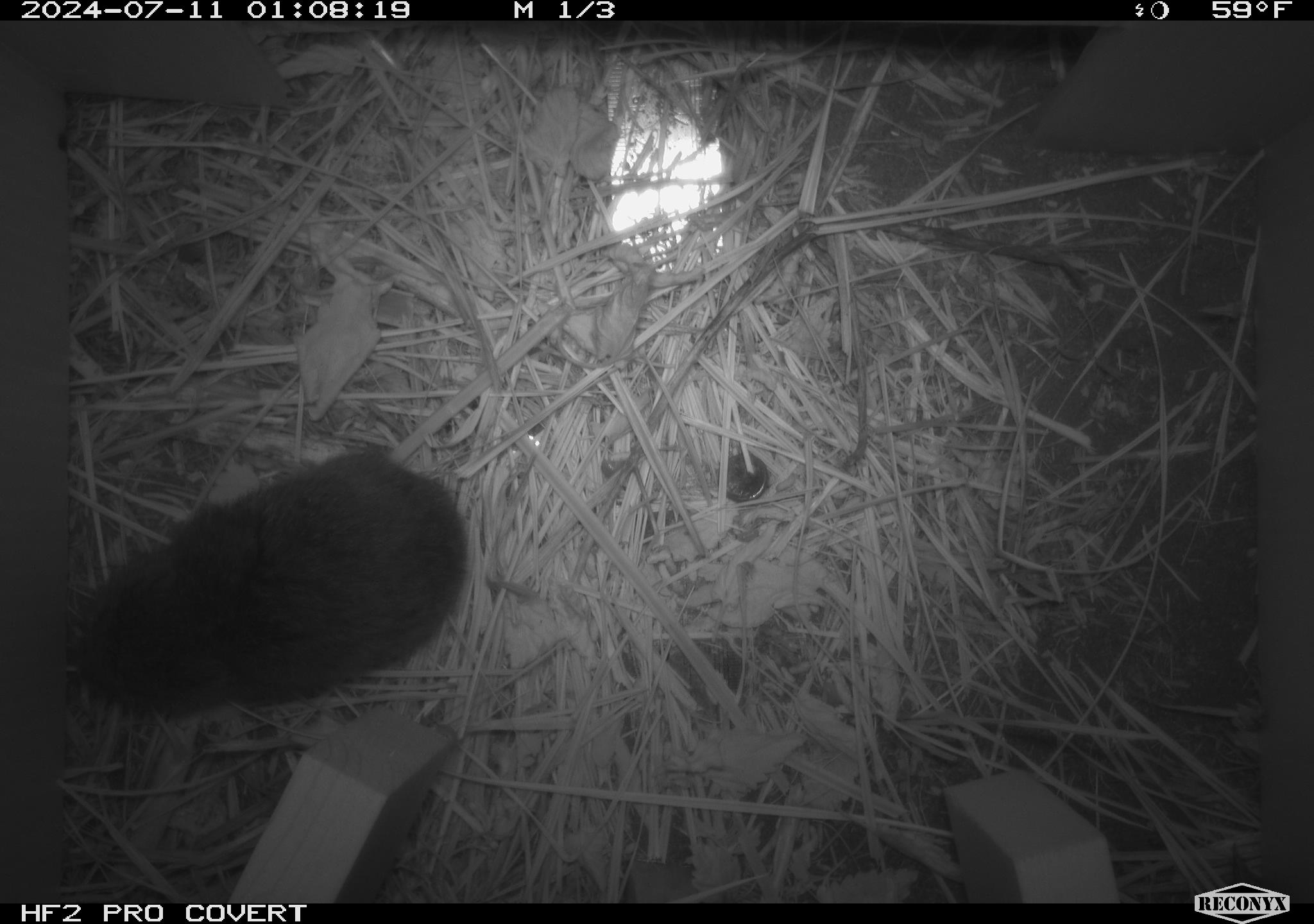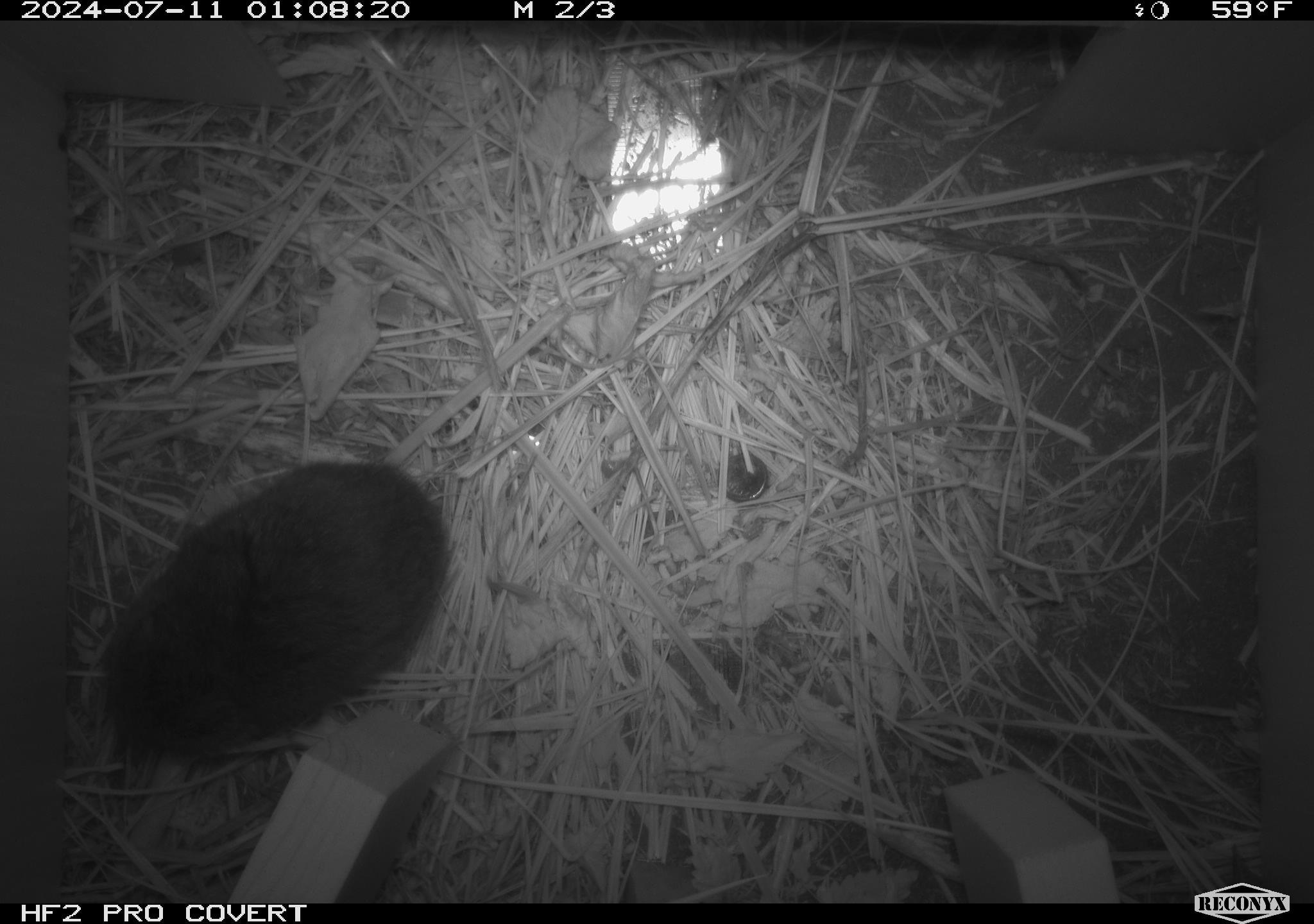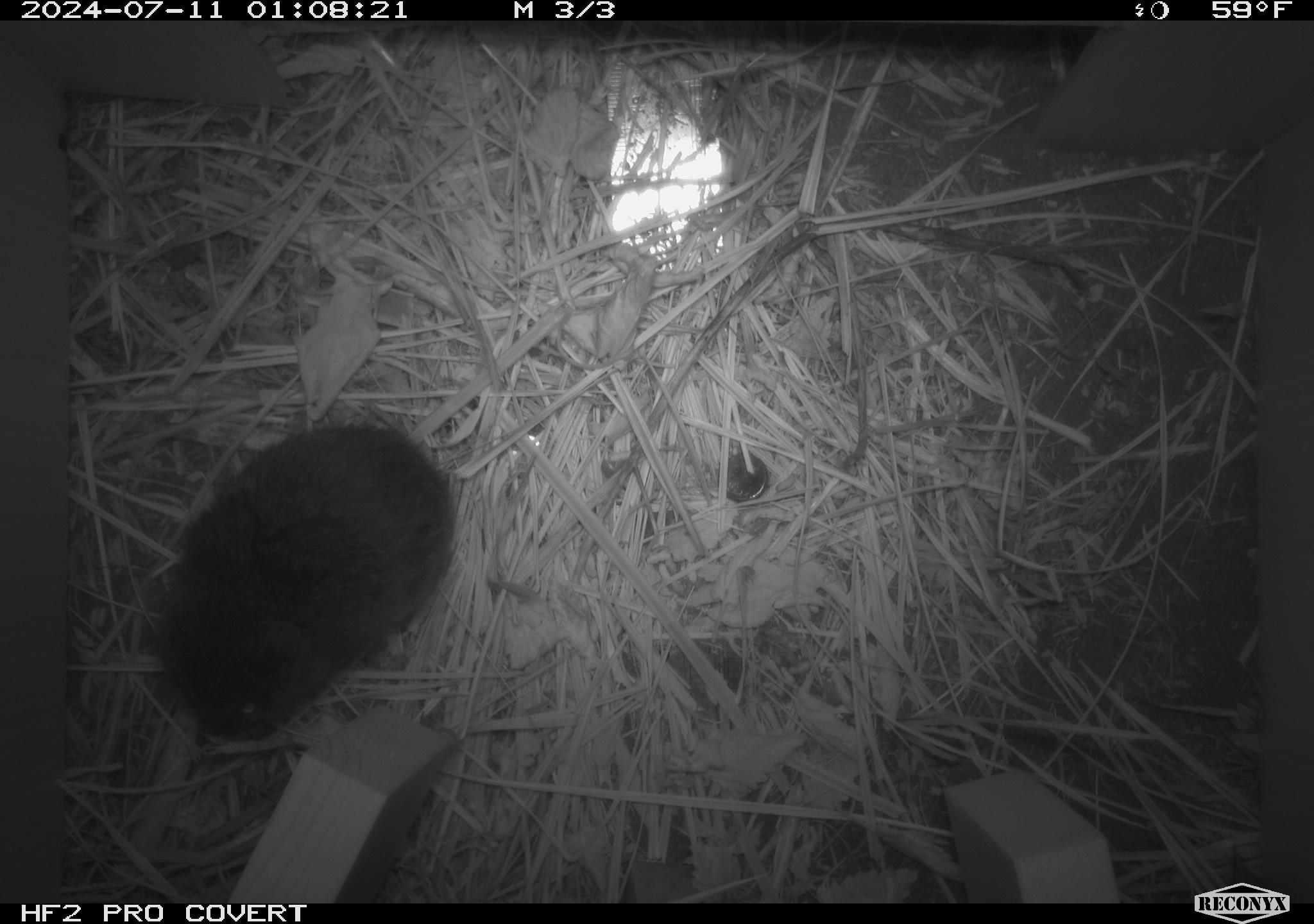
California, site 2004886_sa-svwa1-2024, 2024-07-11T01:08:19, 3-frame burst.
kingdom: Animalia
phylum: Chordata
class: Mammalia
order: Rodentia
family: Cricetidae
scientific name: Arvicolinae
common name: voles, lemmings, and muskrats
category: arvicolinae subfamily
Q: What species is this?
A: Arvicolinae subfamily (voles, lemmings, and muskrats) (Arvicolinae).